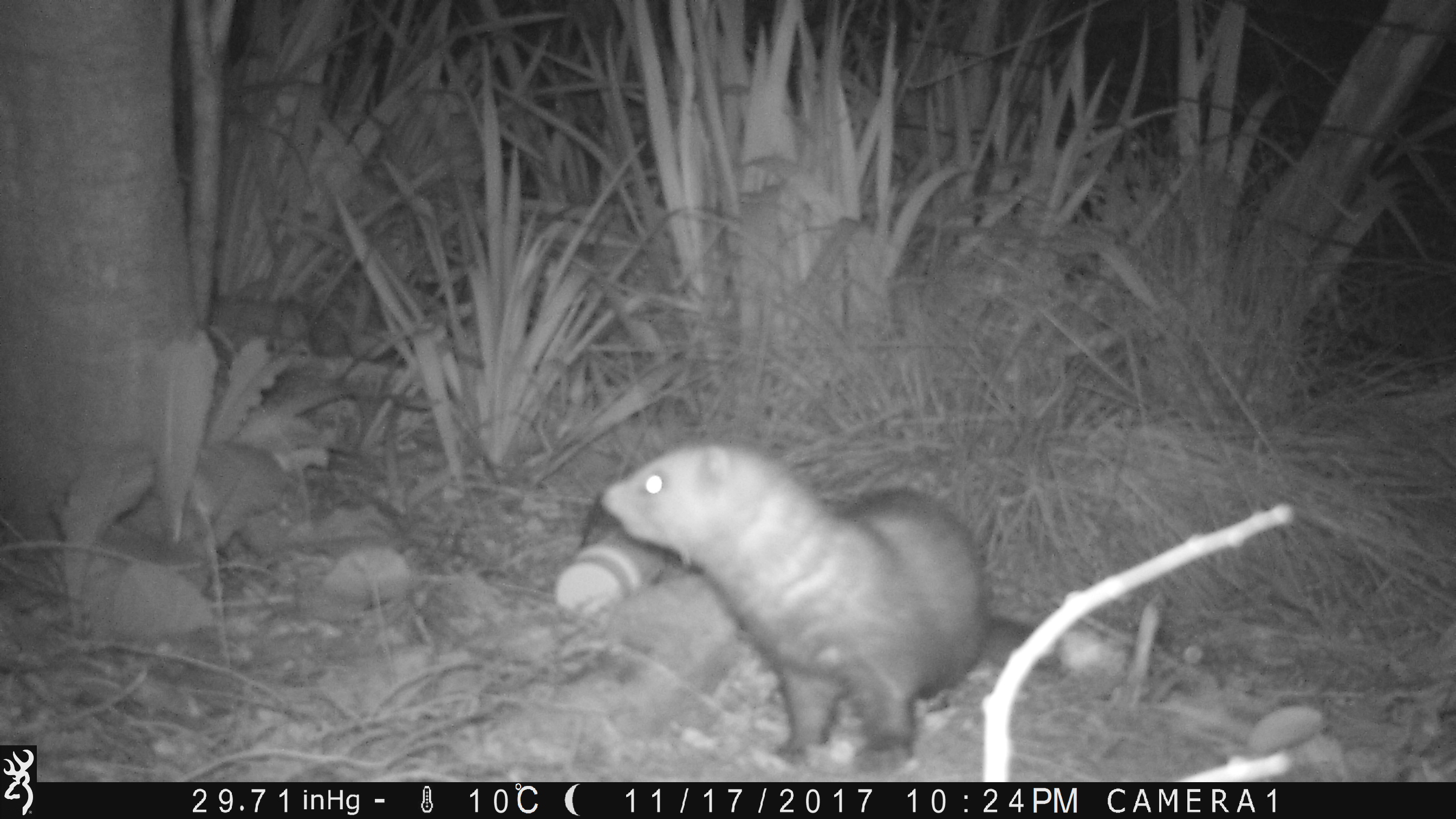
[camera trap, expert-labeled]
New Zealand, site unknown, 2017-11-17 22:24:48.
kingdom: Animalia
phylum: Chordata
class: Mammalia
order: Carnivora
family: Mustelidae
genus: Mustela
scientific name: Mustela furo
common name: ferret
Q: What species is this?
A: Ferret (Mustela furo).